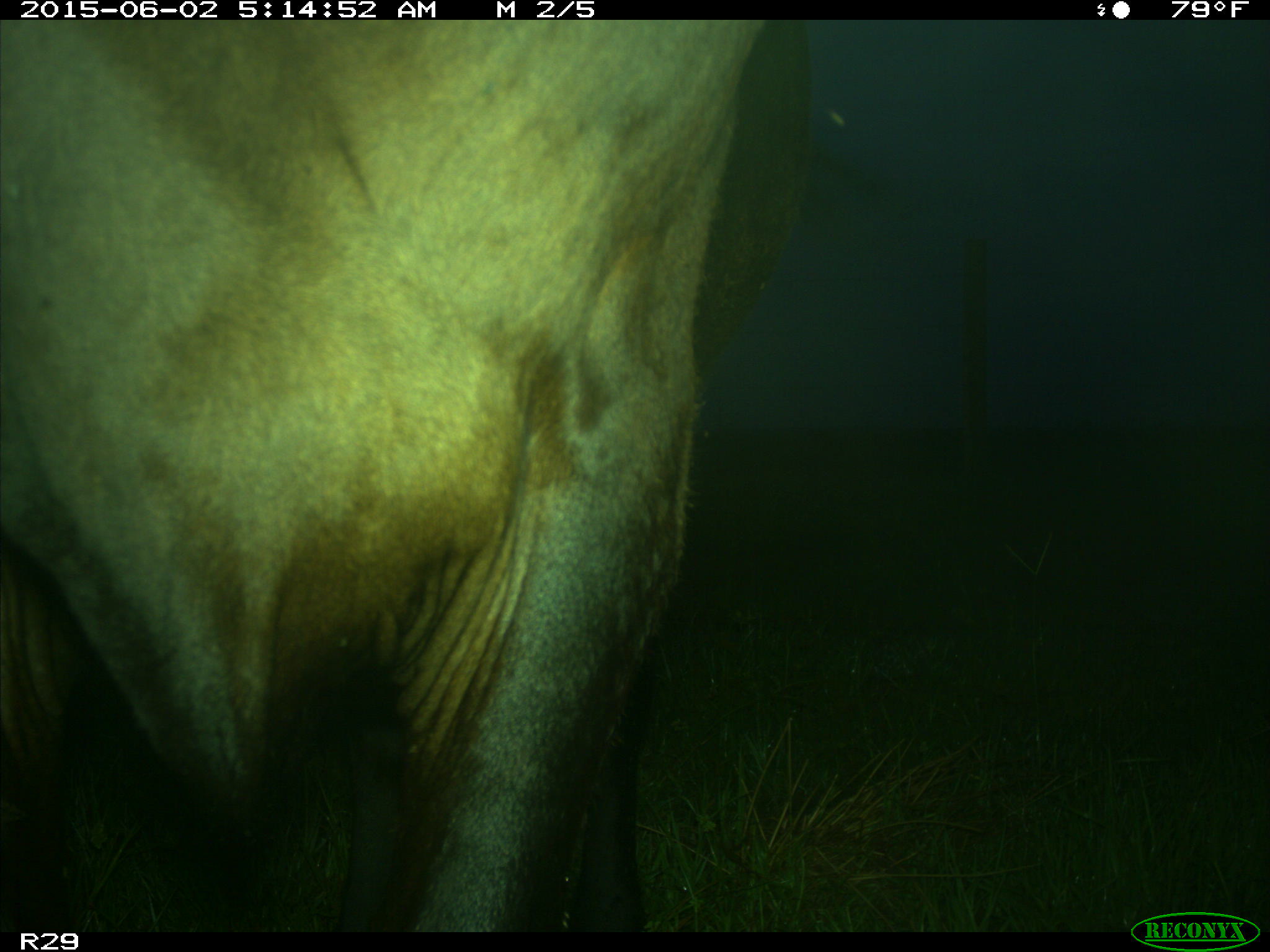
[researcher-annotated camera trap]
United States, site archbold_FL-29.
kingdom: Animalia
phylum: Chordata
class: Mammalia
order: Artiodactyla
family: Bovidae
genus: Bos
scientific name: Bos taurus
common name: domestic cow